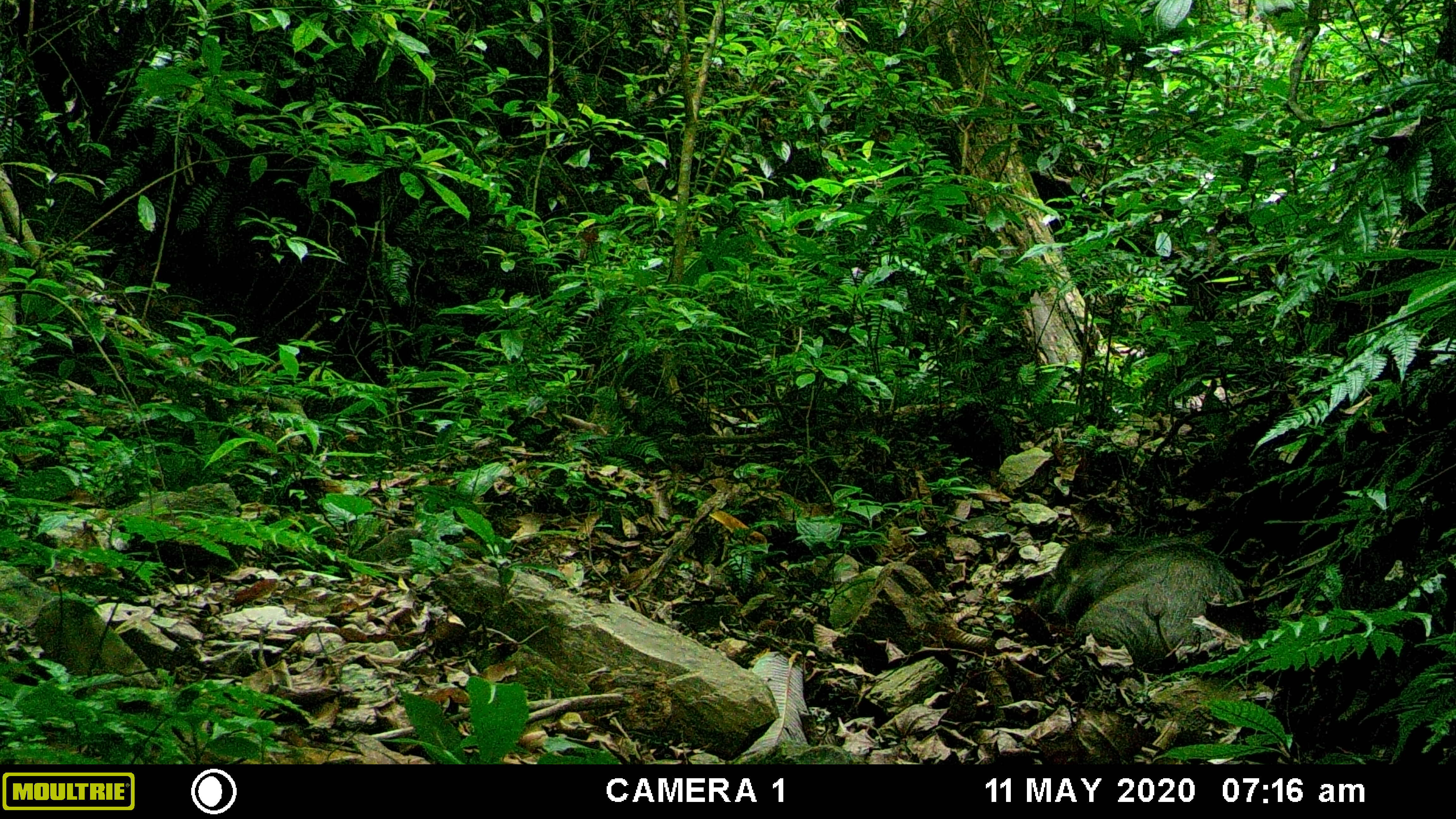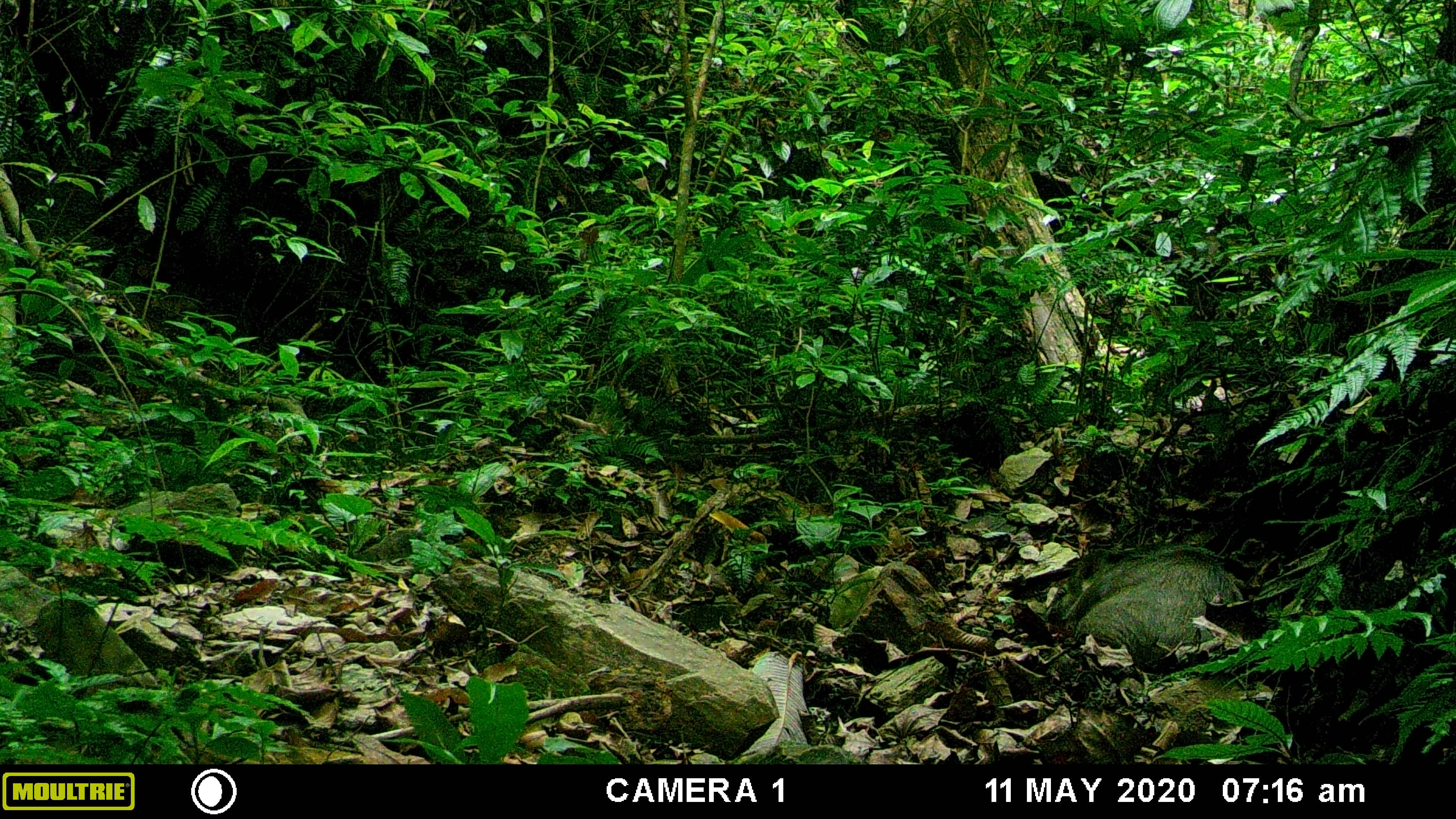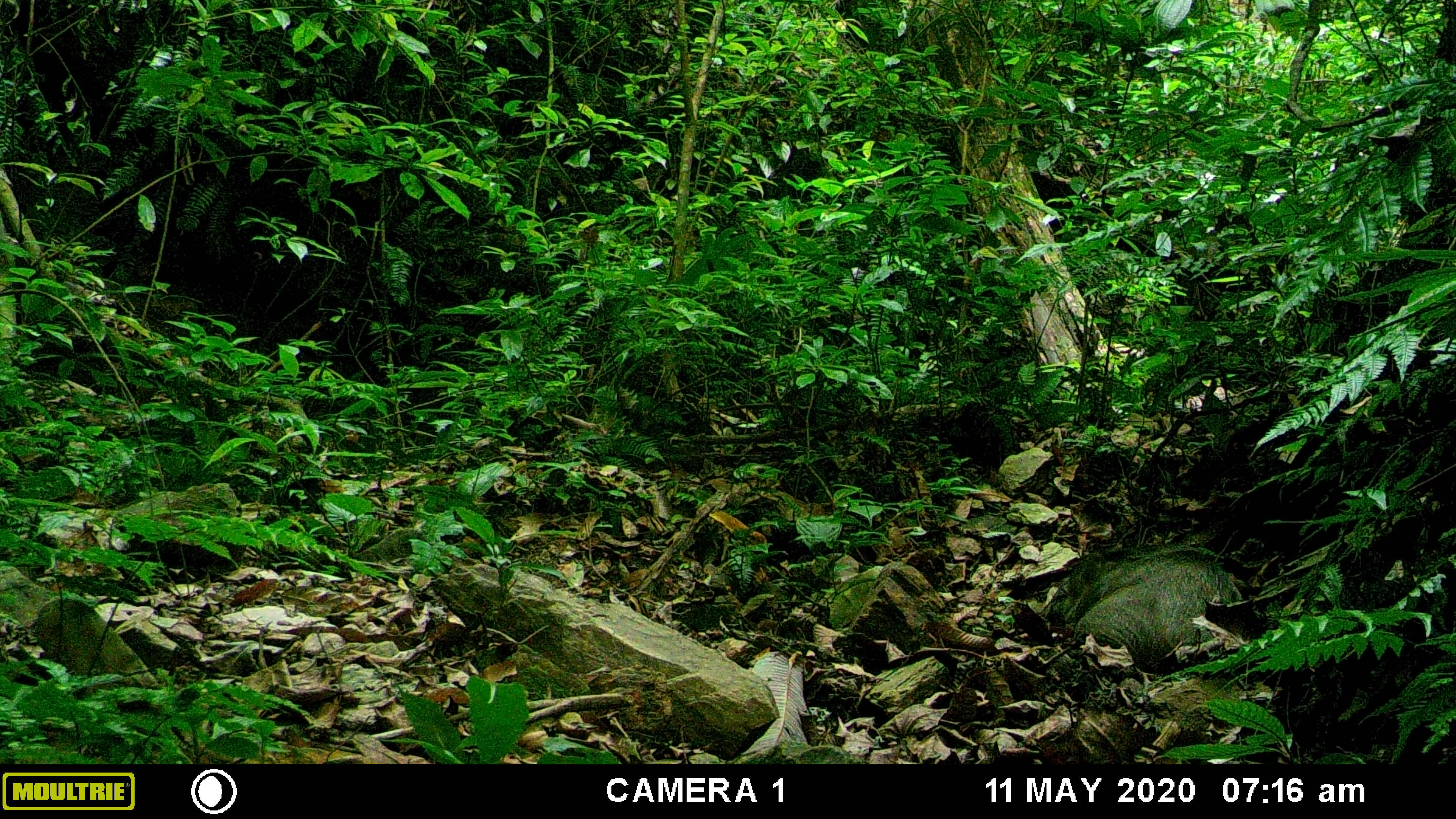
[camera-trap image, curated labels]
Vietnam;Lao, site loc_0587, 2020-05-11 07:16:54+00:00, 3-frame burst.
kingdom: Animalia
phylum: Chordata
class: Mammalia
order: Artiodactyla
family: Suidae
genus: Sus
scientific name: Sus scrofa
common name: eurasian wild pig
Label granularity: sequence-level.